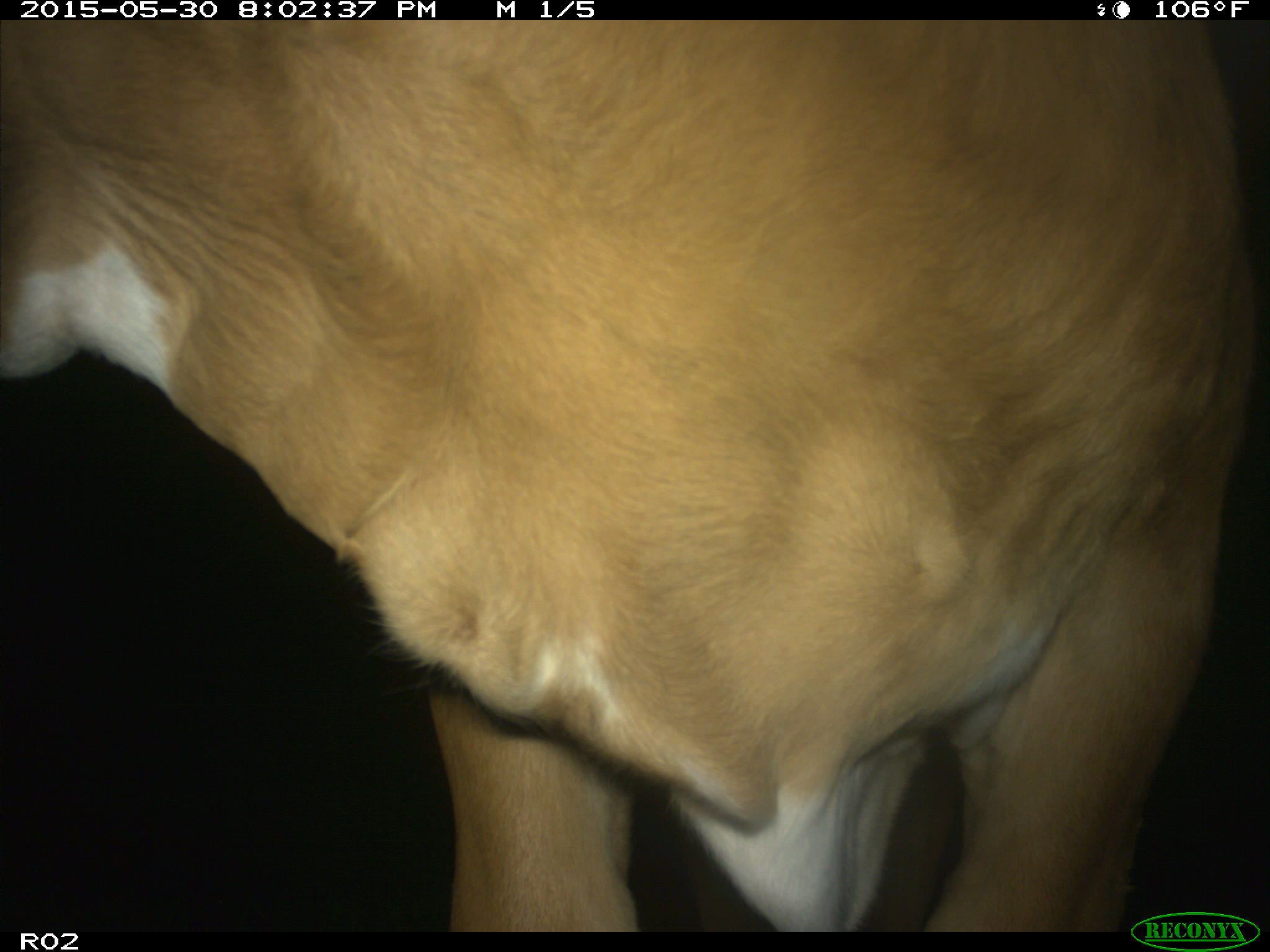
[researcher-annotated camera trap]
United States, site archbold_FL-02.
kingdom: Animalia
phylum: Chordata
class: Mammalia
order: Artiodactyla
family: Bovidae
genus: Bos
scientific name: Bos taurus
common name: domestic cow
Bos taurus (domestic cow).